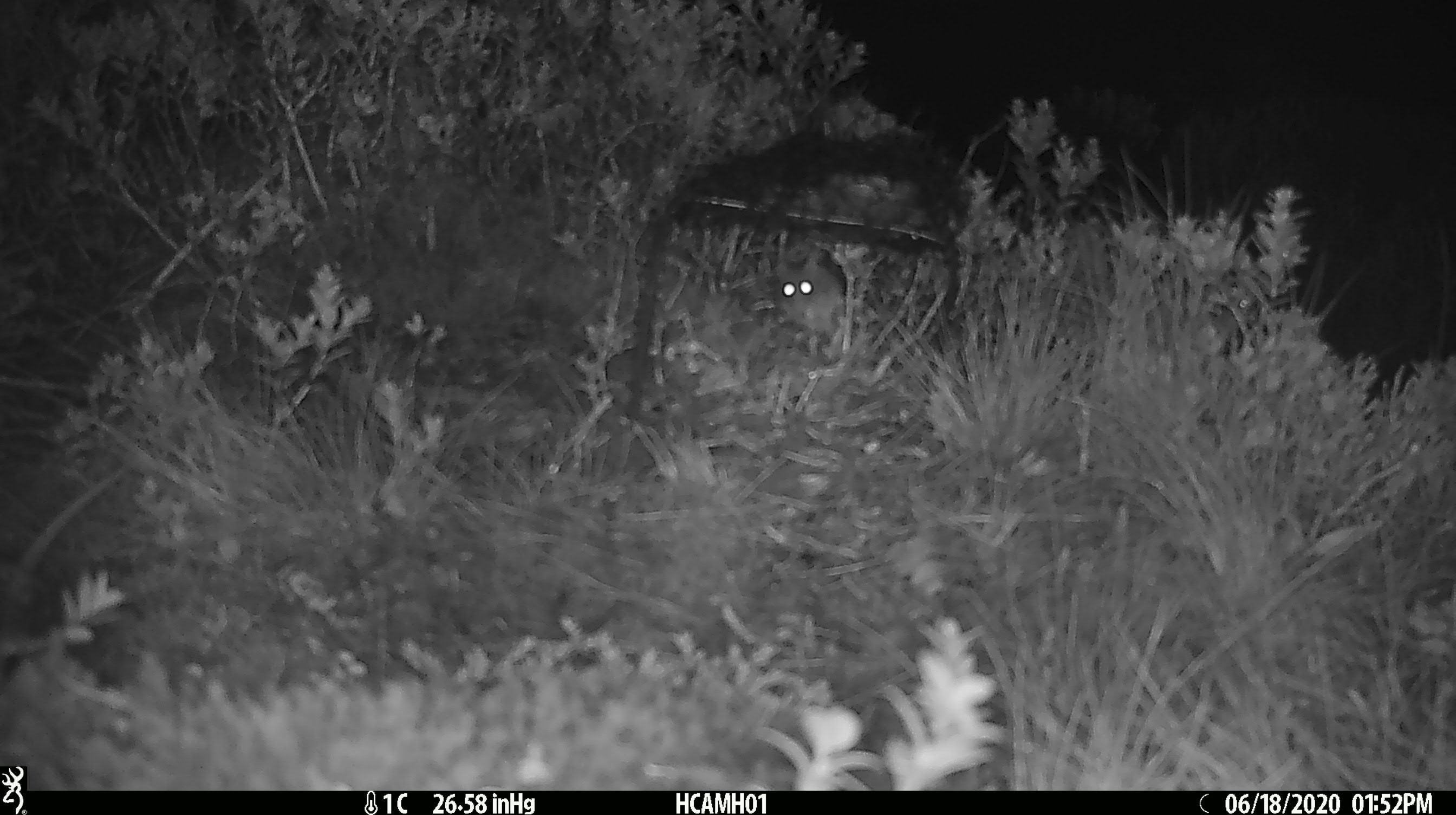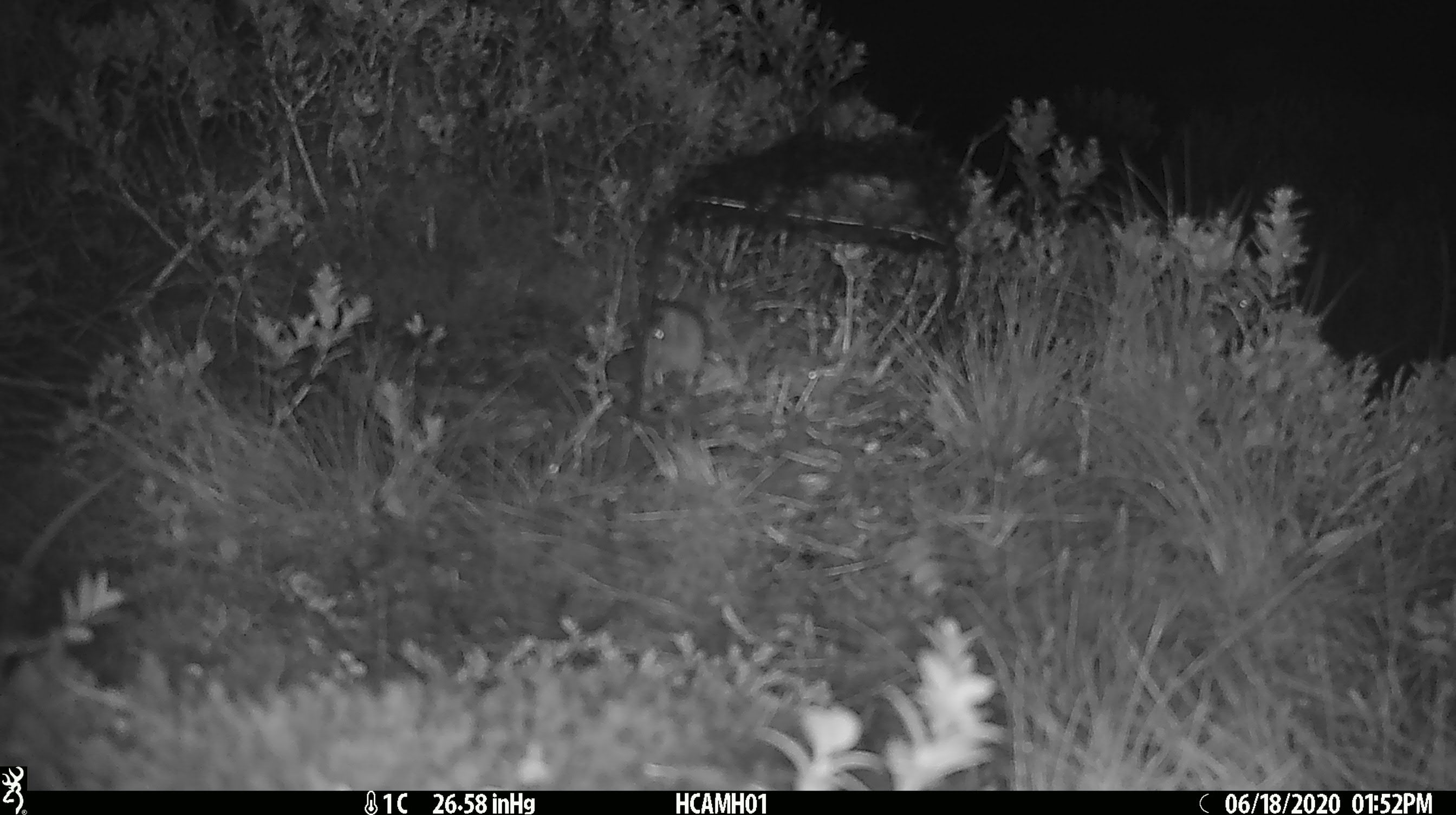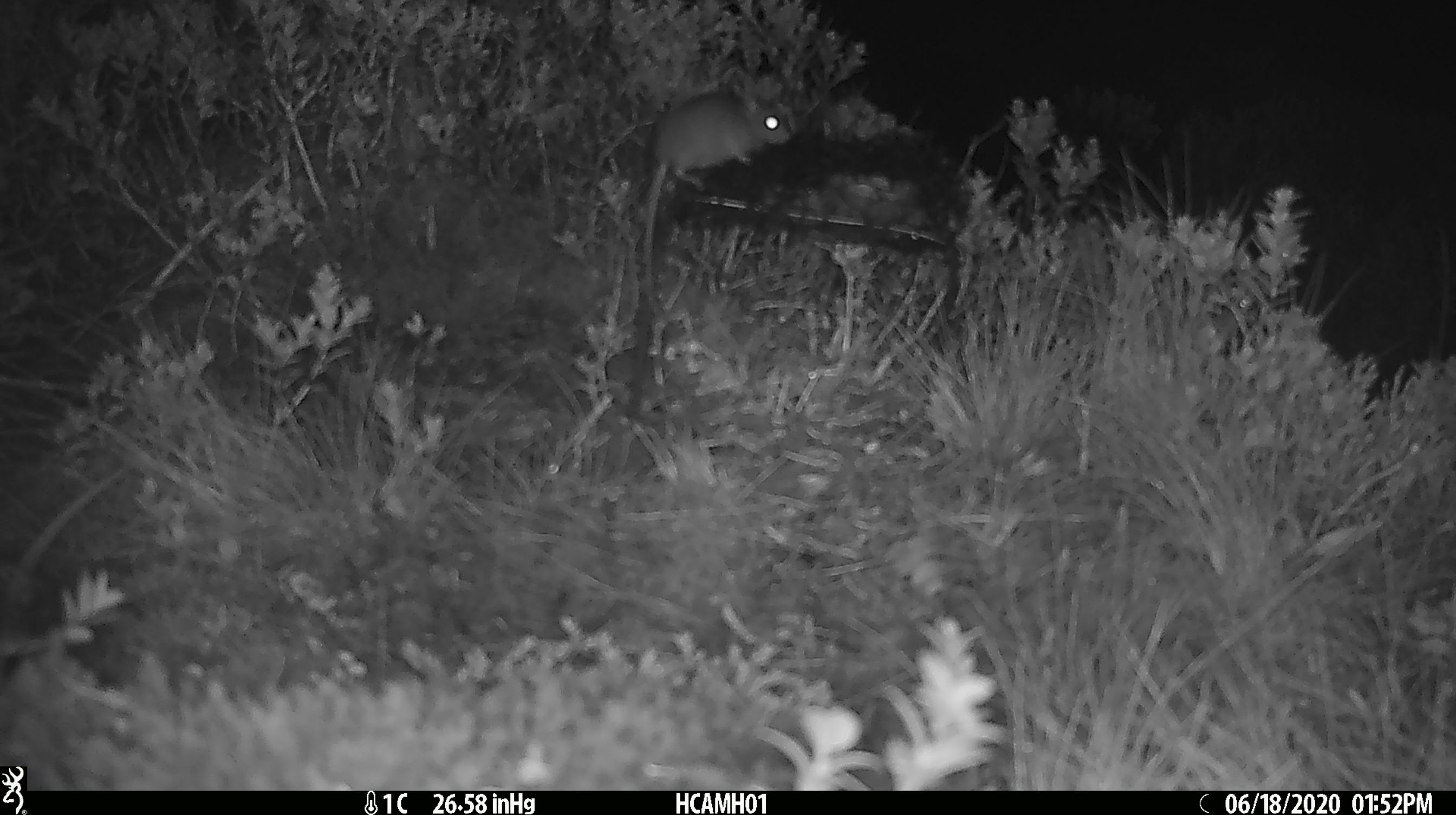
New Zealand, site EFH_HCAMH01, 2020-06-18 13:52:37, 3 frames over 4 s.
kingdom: Animalia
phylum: Chordata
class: Mammalia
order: Rodentia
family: Muridae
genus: Mus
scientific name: Mus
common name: mouse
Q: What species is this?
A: Mouse (Mus).